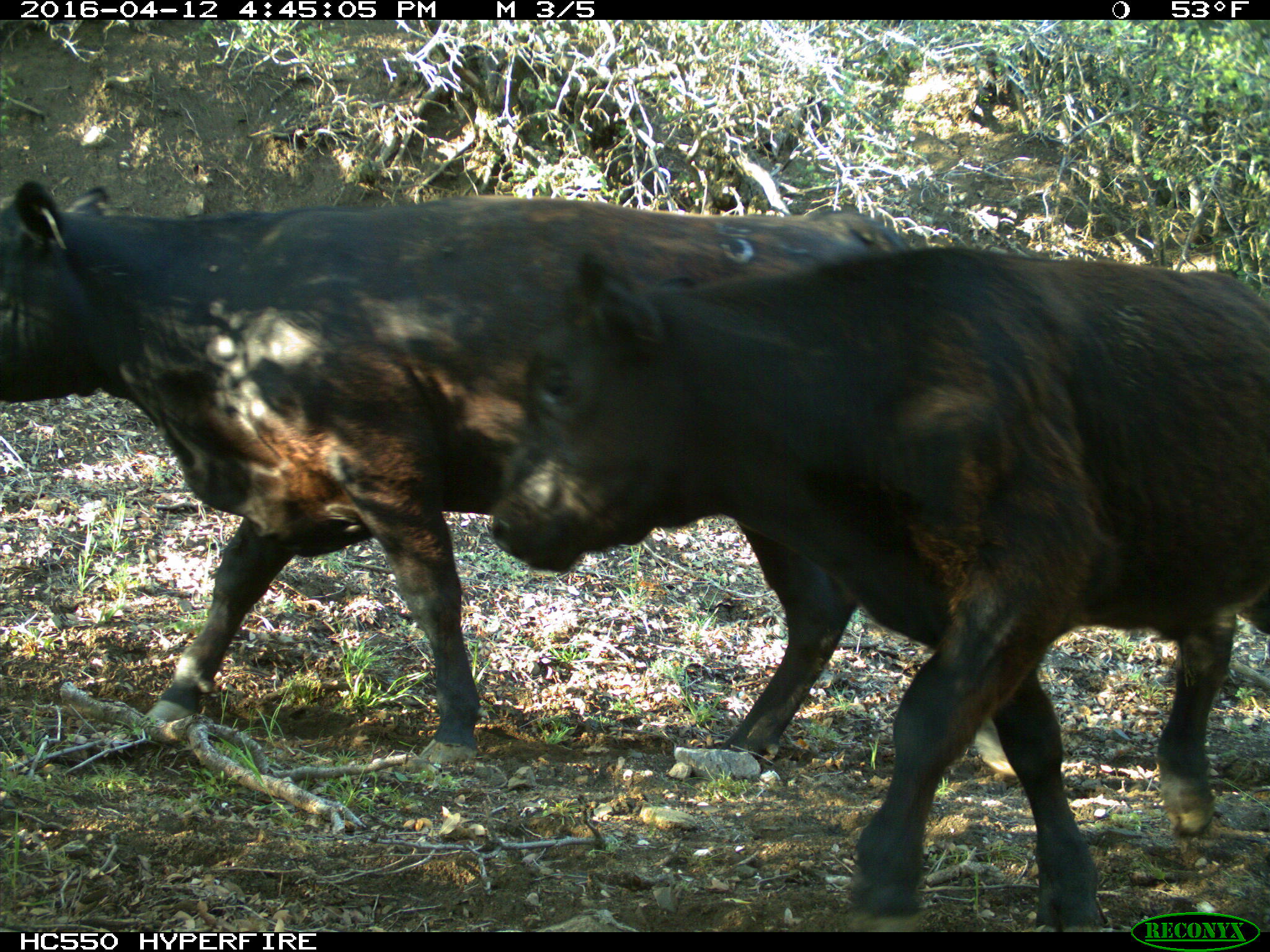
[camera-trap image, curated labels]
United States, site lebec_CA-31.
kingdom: Animalia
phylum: Chordata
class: Mammalia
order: Artiodactyla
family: Bovidae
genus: Bos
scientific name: Bos taurus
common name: domestic cow